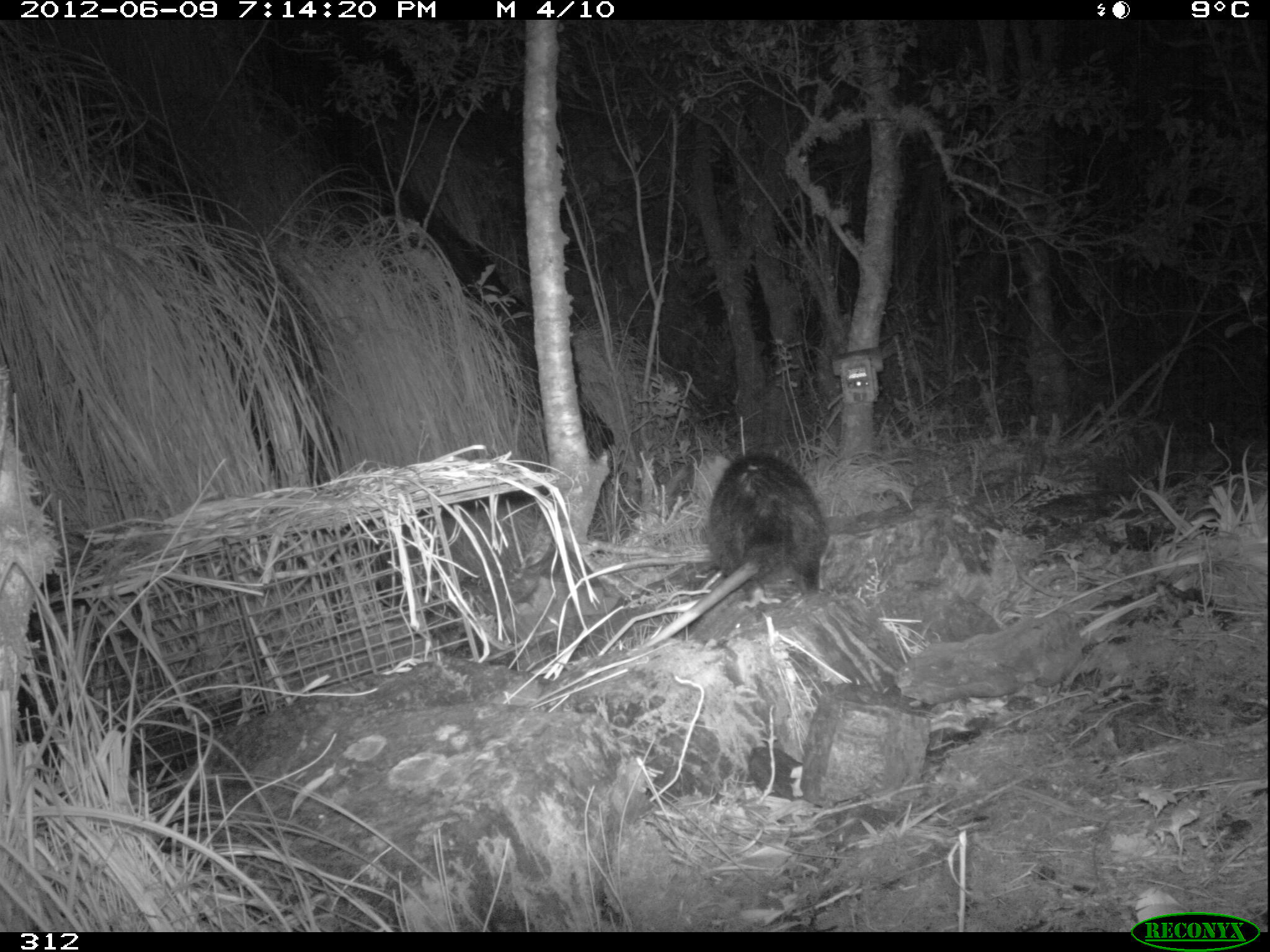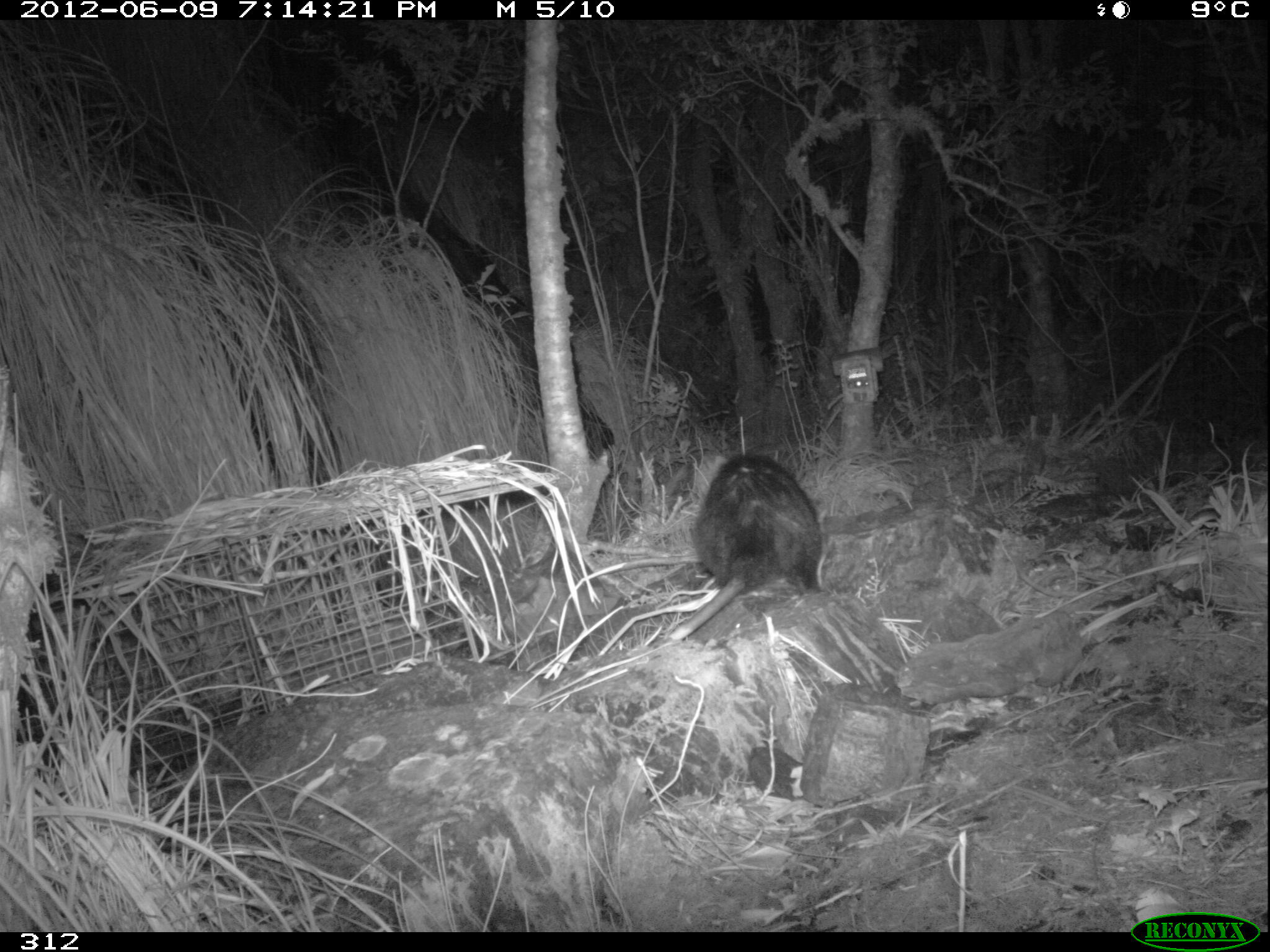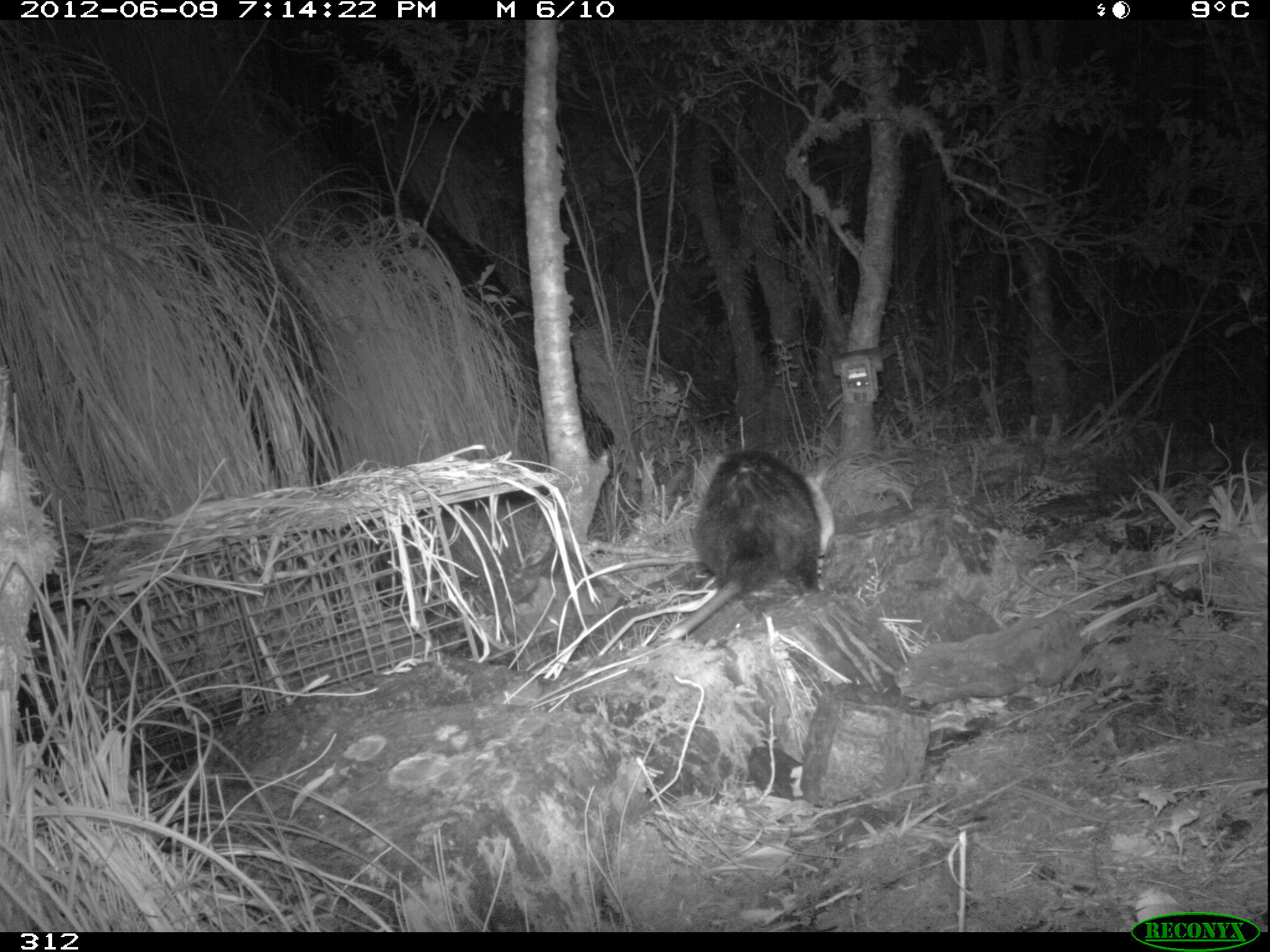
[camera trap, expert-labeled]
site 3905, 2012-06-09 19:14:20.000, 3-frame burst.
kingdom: Animalia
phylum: Chordata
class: Mammalia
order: Didelphimorphia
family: Didelphidae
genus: Didelphis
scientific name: Didelphis pernigra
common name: andean white-eared opossum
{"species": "Didelphis pernigra (andean white-eared opossum)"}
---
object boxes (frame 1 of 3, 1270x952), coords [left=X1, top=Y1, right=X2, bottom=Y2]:
didelphis pernigra: [left=641, top=451, right=829, bottom=648]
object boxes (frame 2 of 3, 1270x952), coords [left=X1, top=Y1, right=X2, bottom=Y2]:
didelphis pernigra: [left=666, top=452, right=827, bottom=646]